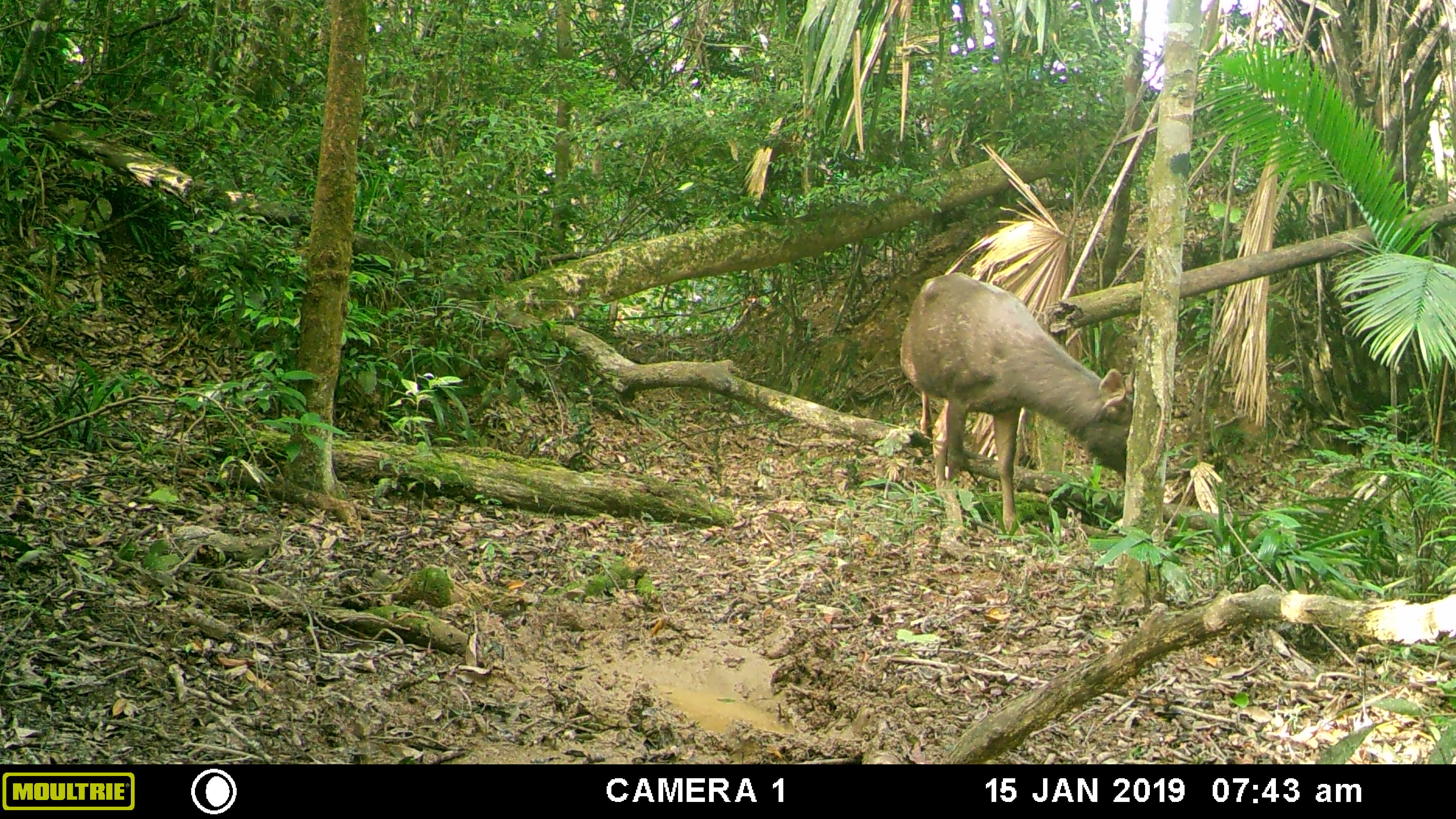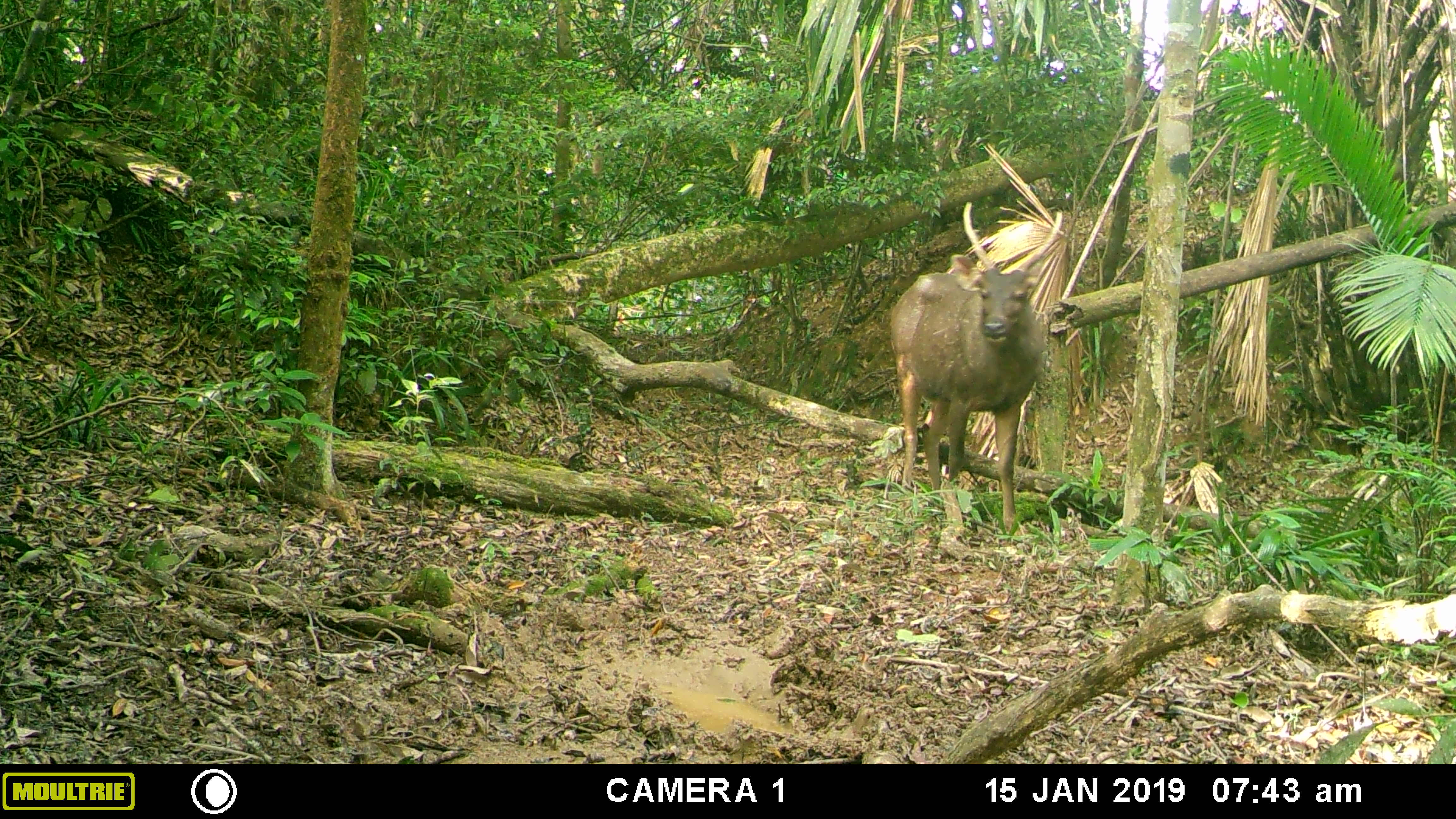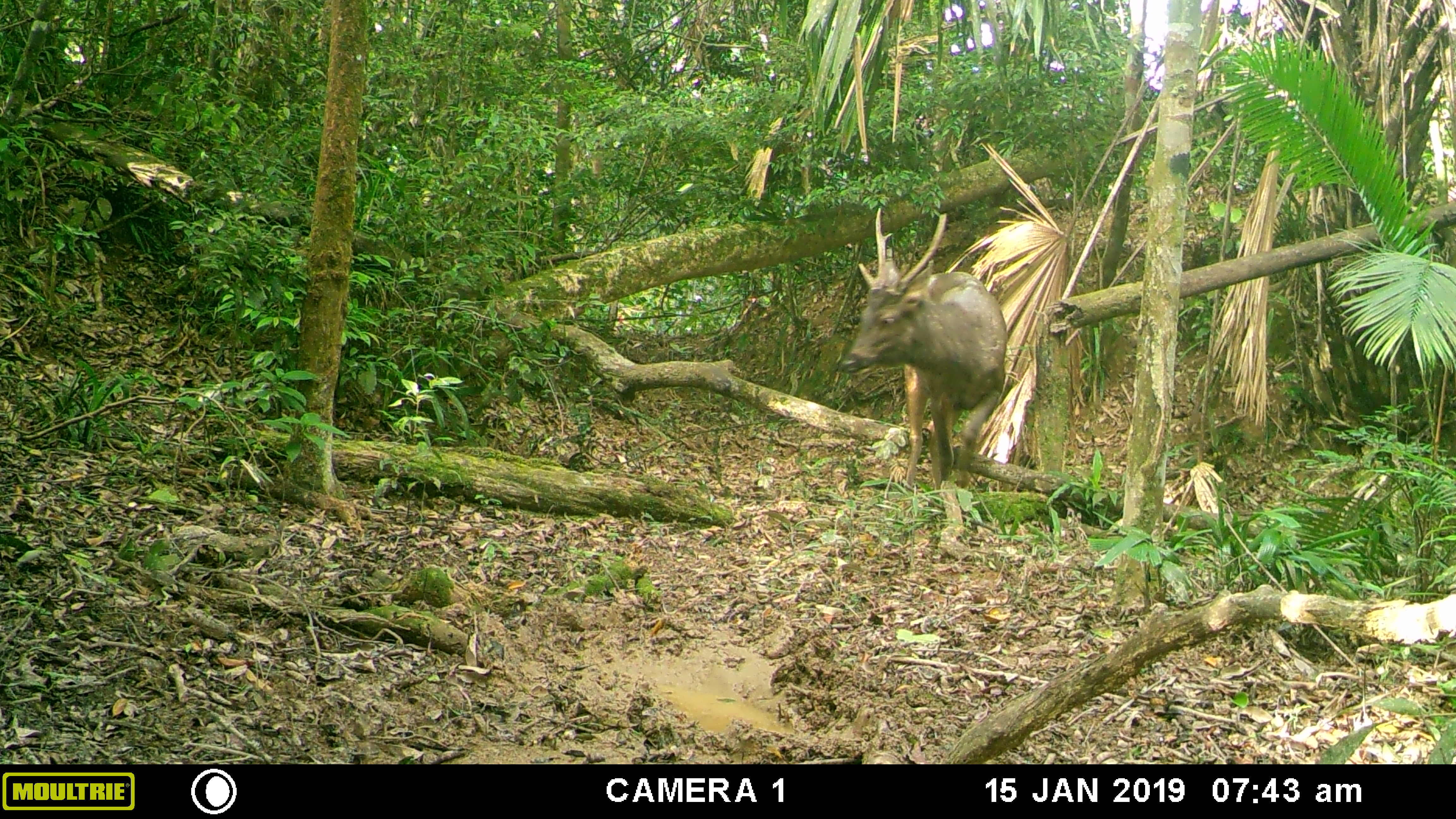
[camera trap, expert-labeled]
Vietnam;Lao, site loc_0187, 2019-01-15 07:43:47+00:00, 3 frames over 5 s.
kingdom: Animalia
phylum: Chordata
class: Mammalia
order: Artiodactyla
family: Cervidae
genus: Rusa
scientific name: Rusa unicolor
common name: sambar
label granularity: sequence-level